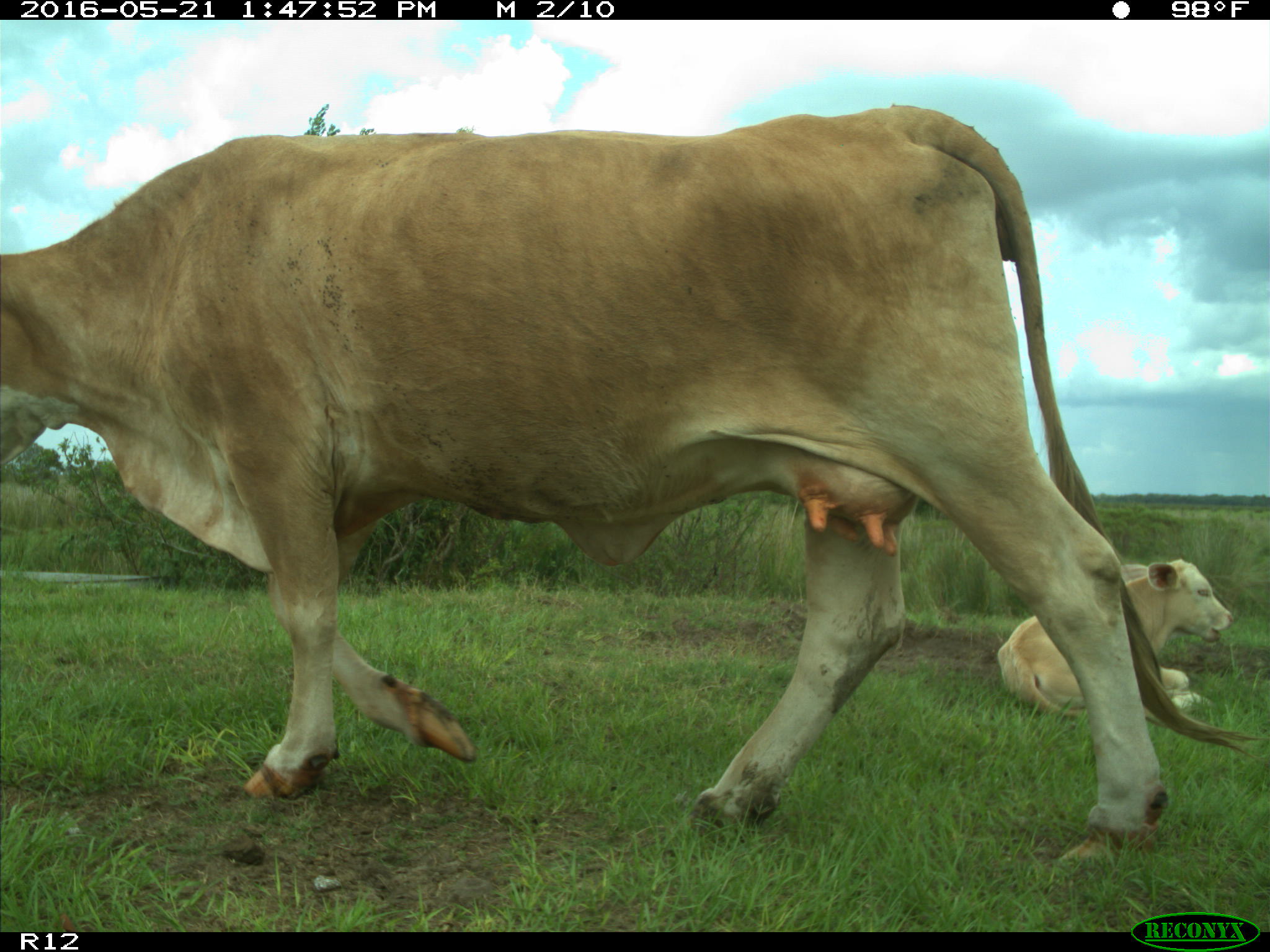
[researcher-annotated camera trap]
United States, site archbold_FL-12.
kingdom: Animalia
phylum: Chordata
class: Mammalia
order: Artiodactyla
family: Bovidae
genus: Bos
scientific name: Bos taurus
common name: domestic cow